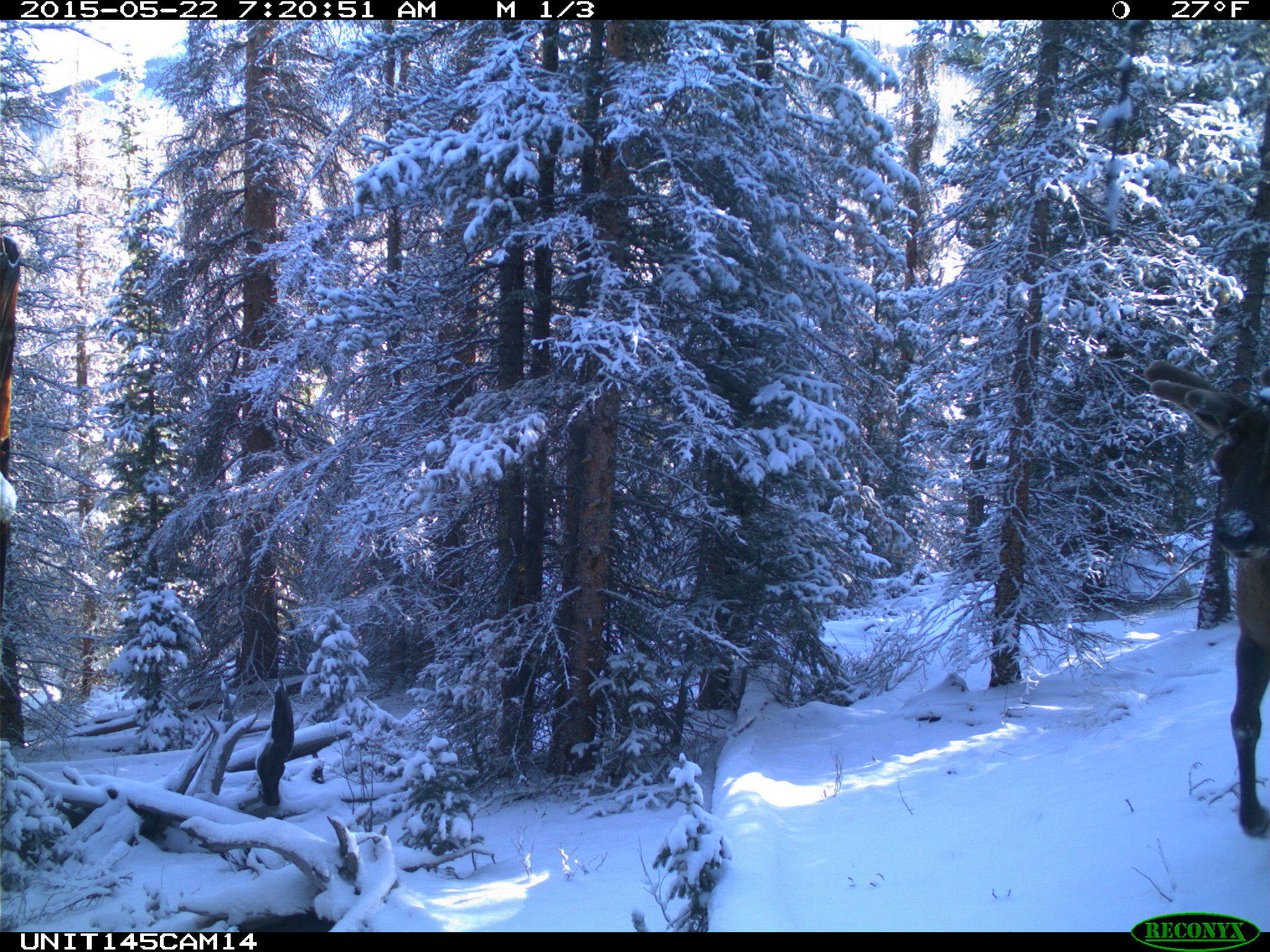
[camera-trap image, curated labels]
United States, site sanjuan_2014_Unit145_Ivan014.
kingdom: Animalia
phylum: Chordata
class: Mammalia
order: Artiodactyla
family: Cervidae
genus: Cervus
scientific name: Cervus elaphus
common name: red deer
Cervus elaphus (red deer).